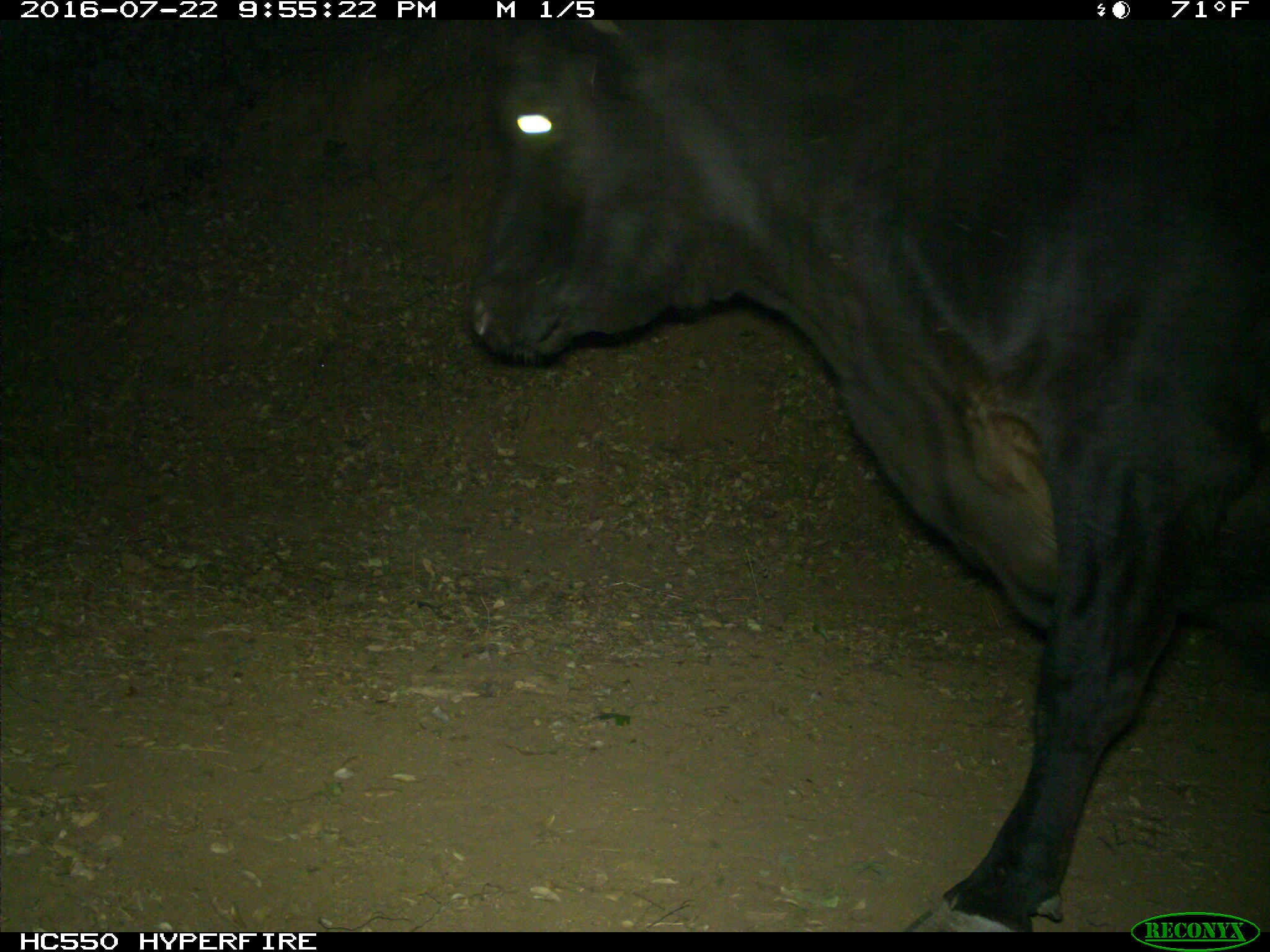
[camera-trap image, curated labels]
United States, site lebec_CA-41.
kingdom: Animalia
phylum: Chordata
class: Mammalia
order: Artiodactyla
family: Bovidae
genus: Bos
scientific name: Bos taurus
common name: domestic cow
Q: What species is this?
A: Bos taurus (domestic cow).